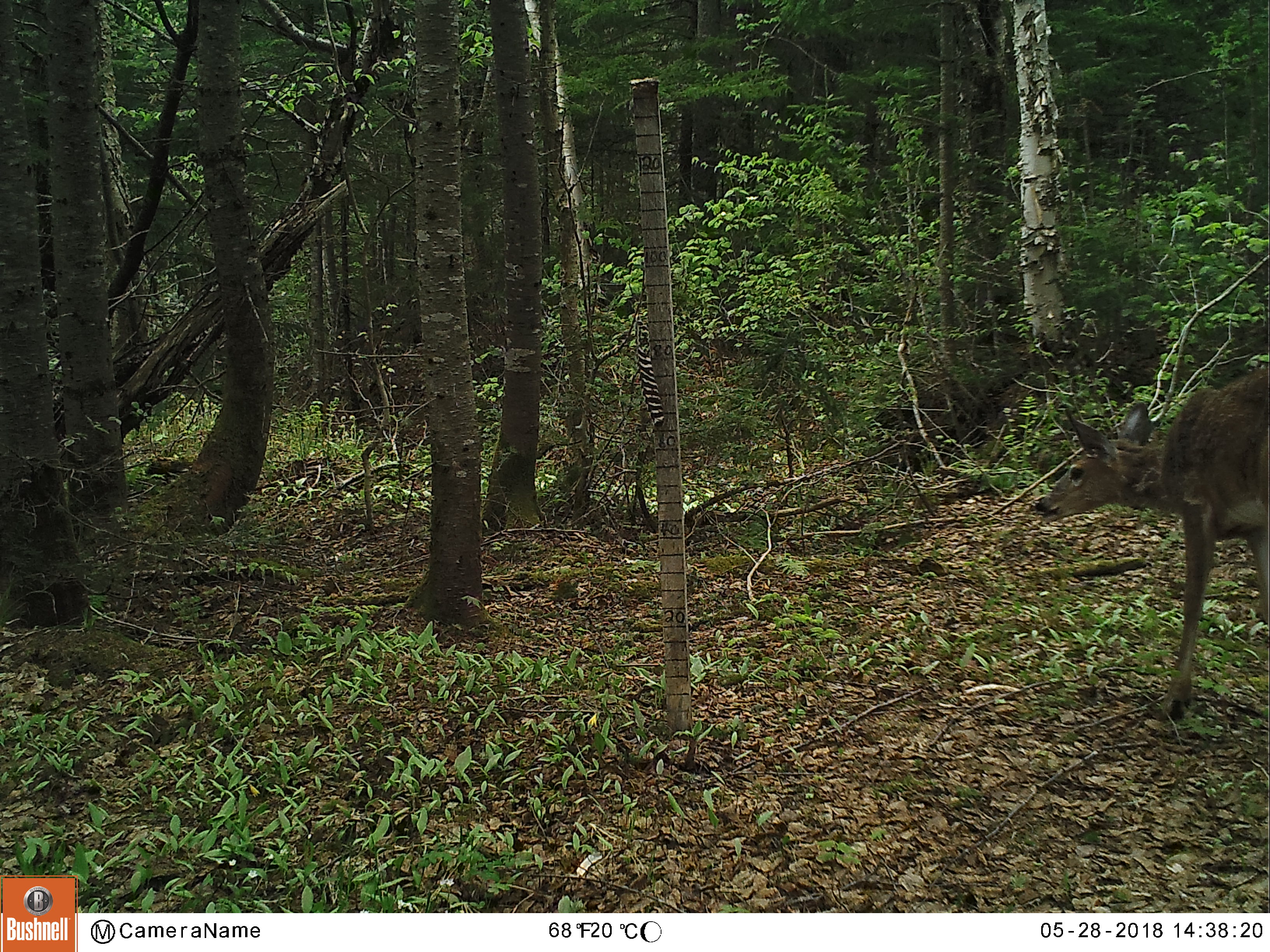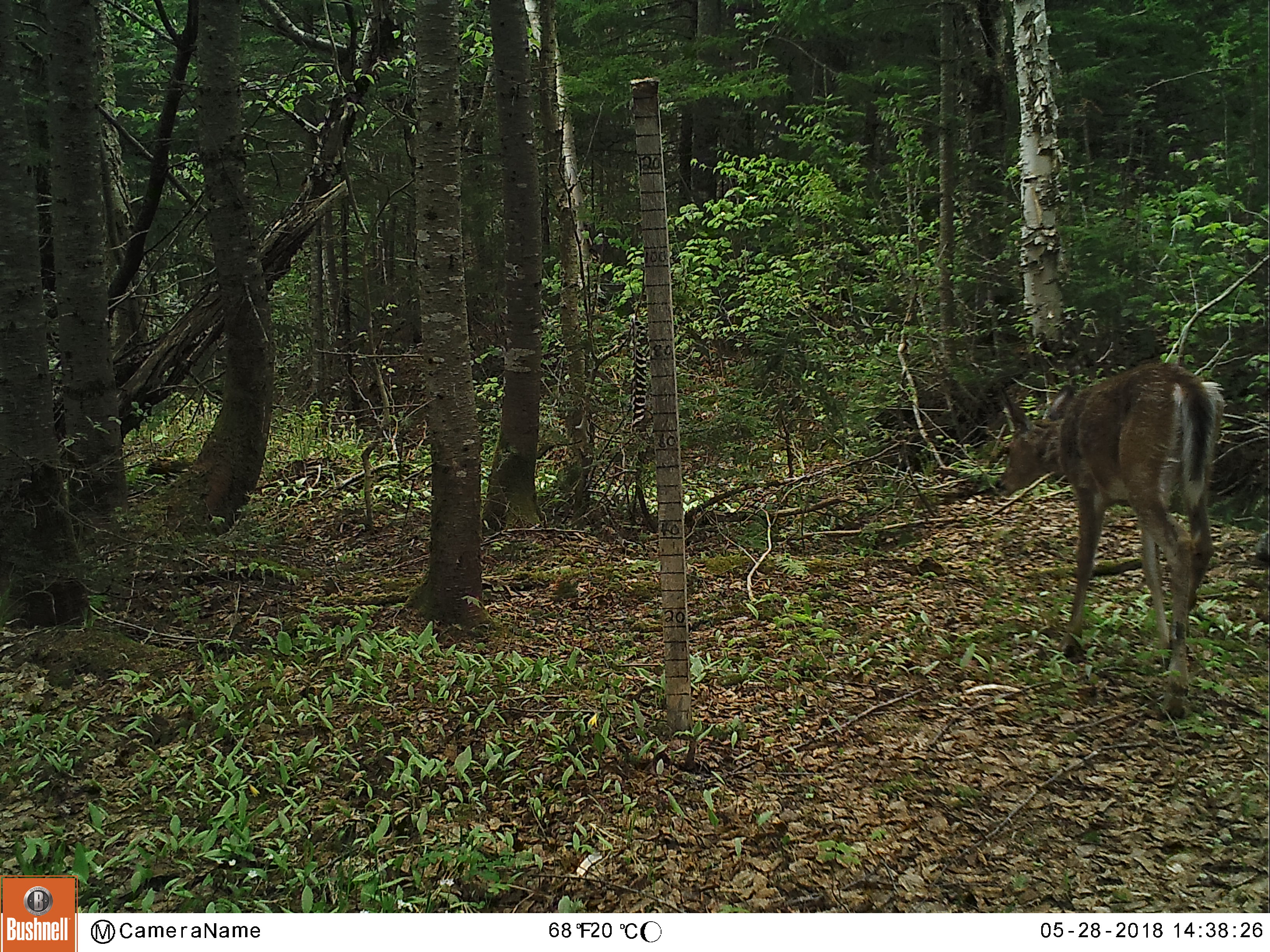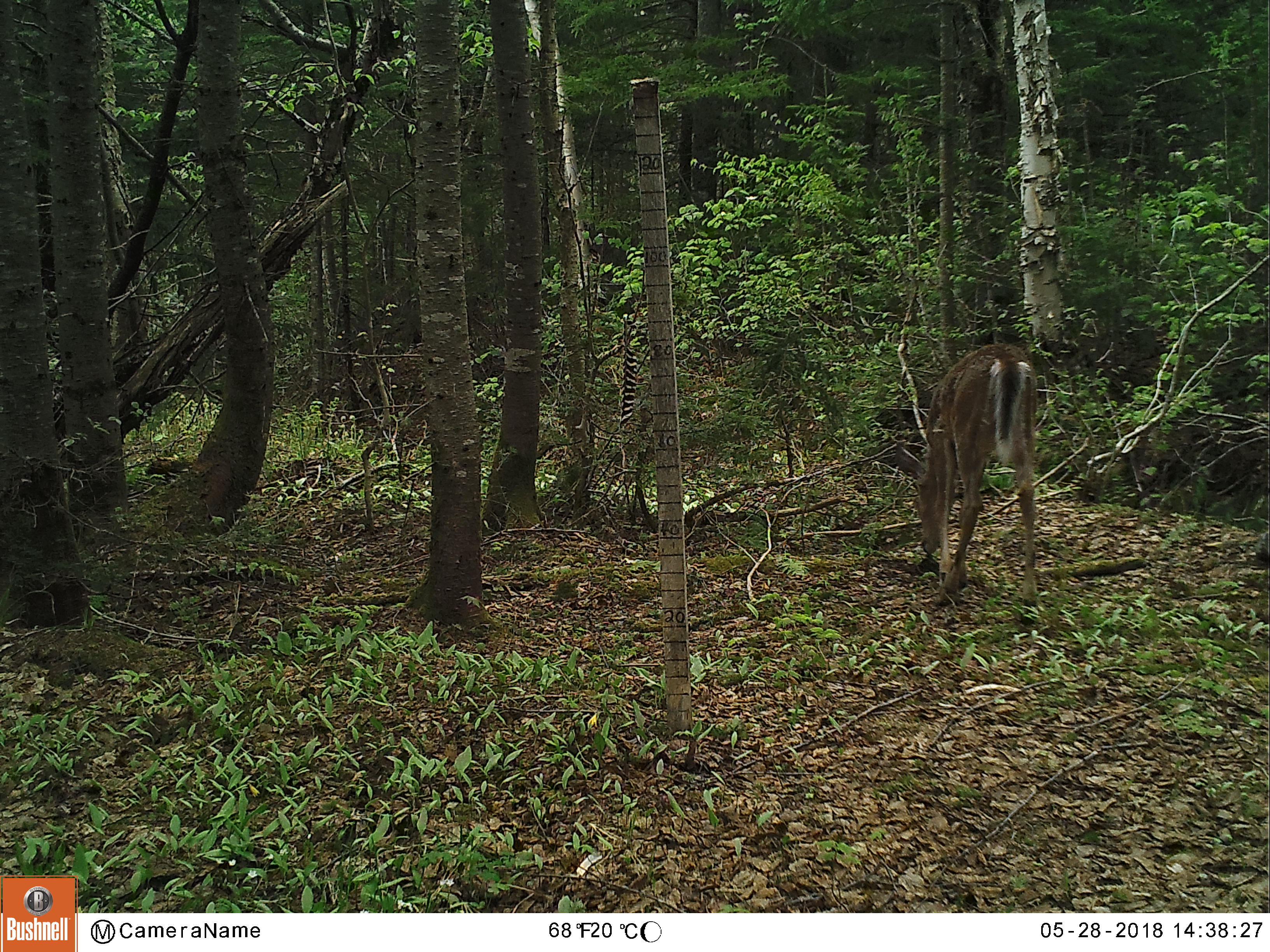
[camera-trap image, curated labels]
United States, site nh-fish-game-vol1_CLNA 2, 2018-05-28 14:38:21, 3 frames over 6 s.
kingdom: Animalia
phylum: Chordata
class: Mammalia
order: Artiodactyla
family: Cervidae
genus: Odocoileus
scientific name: Odocoileus virginianus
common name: white-tailed deer